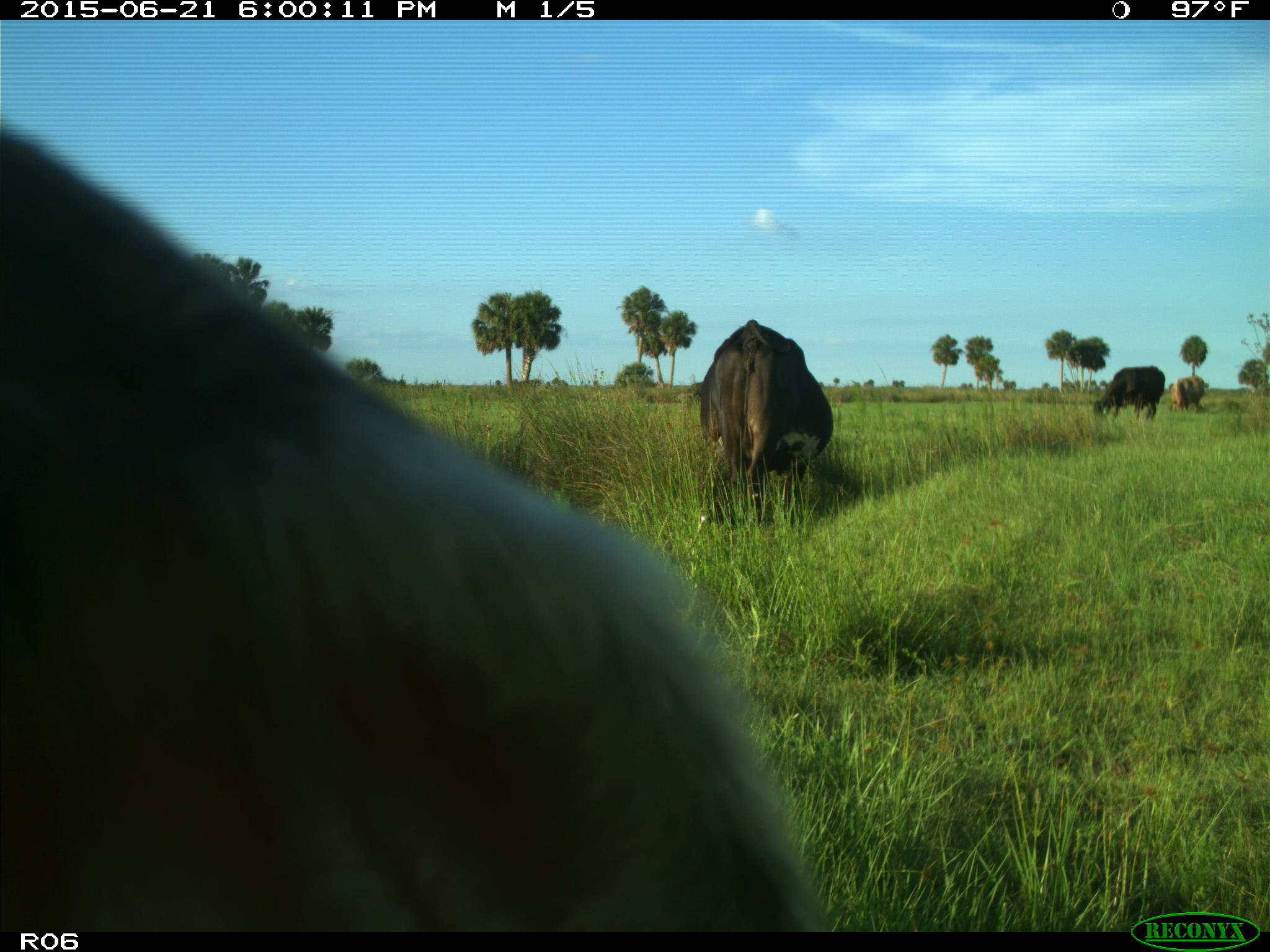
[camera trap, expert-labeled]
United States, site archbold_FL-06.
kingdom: Animalia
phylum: Chordata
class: Mammalia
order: Artiodactyla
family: Bovidae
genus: Bos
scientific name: Bos taurus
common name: domestic cow